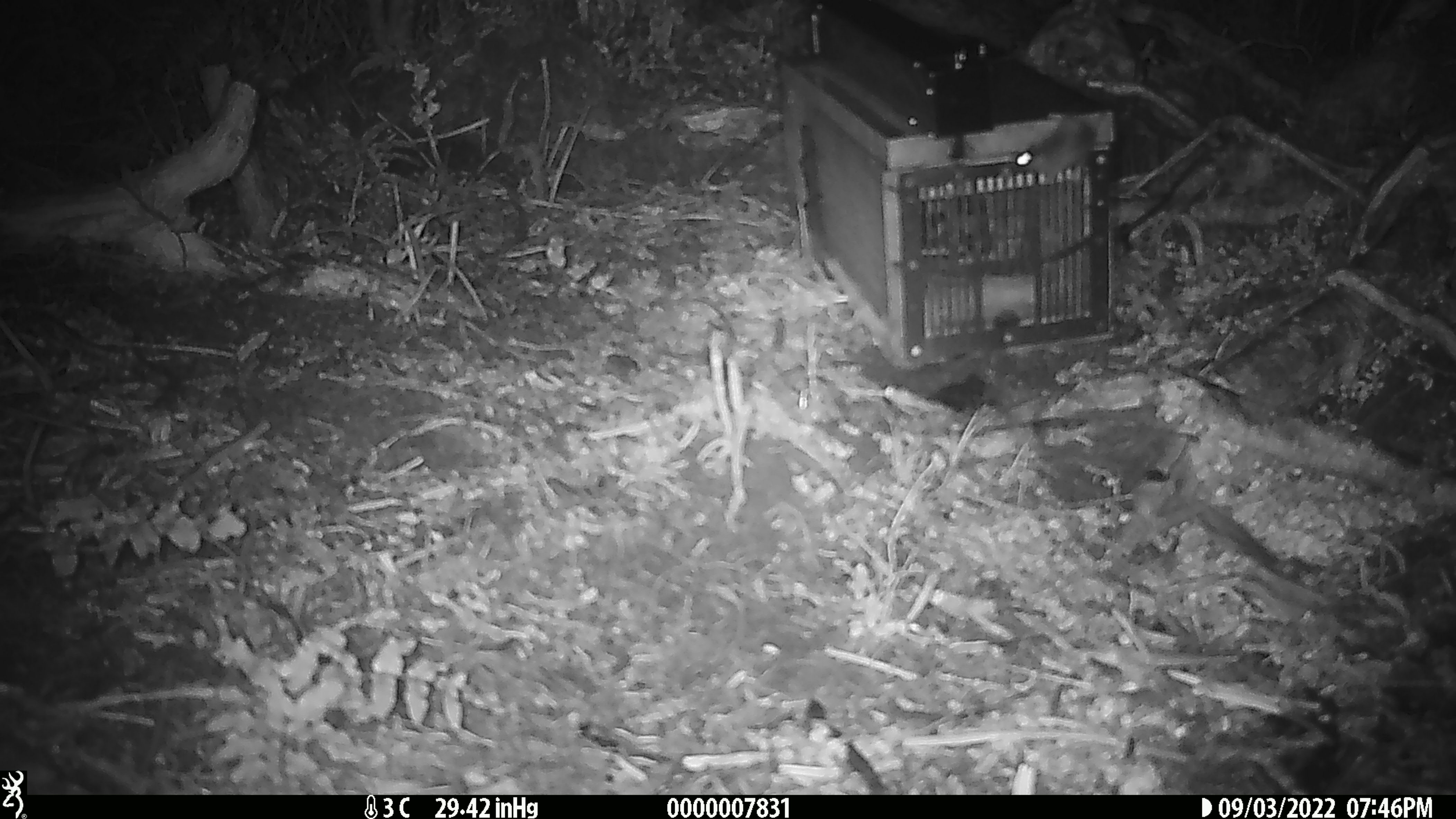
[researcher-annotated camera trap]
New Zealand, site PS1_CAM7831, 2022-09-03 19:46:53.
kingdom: Animalia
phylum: Chordata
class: Mammalia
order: Rodentia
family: Muridae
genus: Mus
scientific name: Mus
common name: mouse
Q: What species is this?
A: Mouse (Mus).